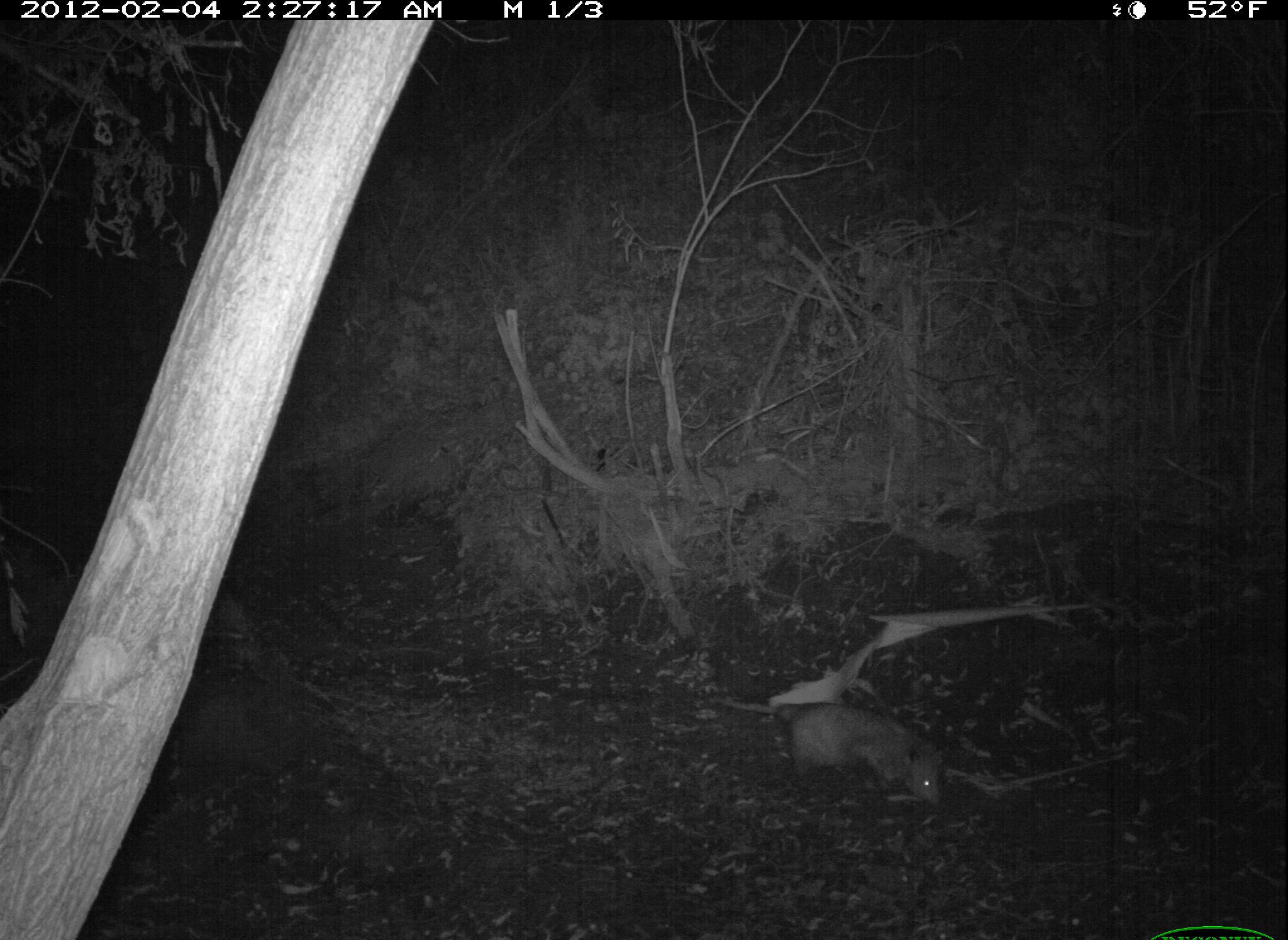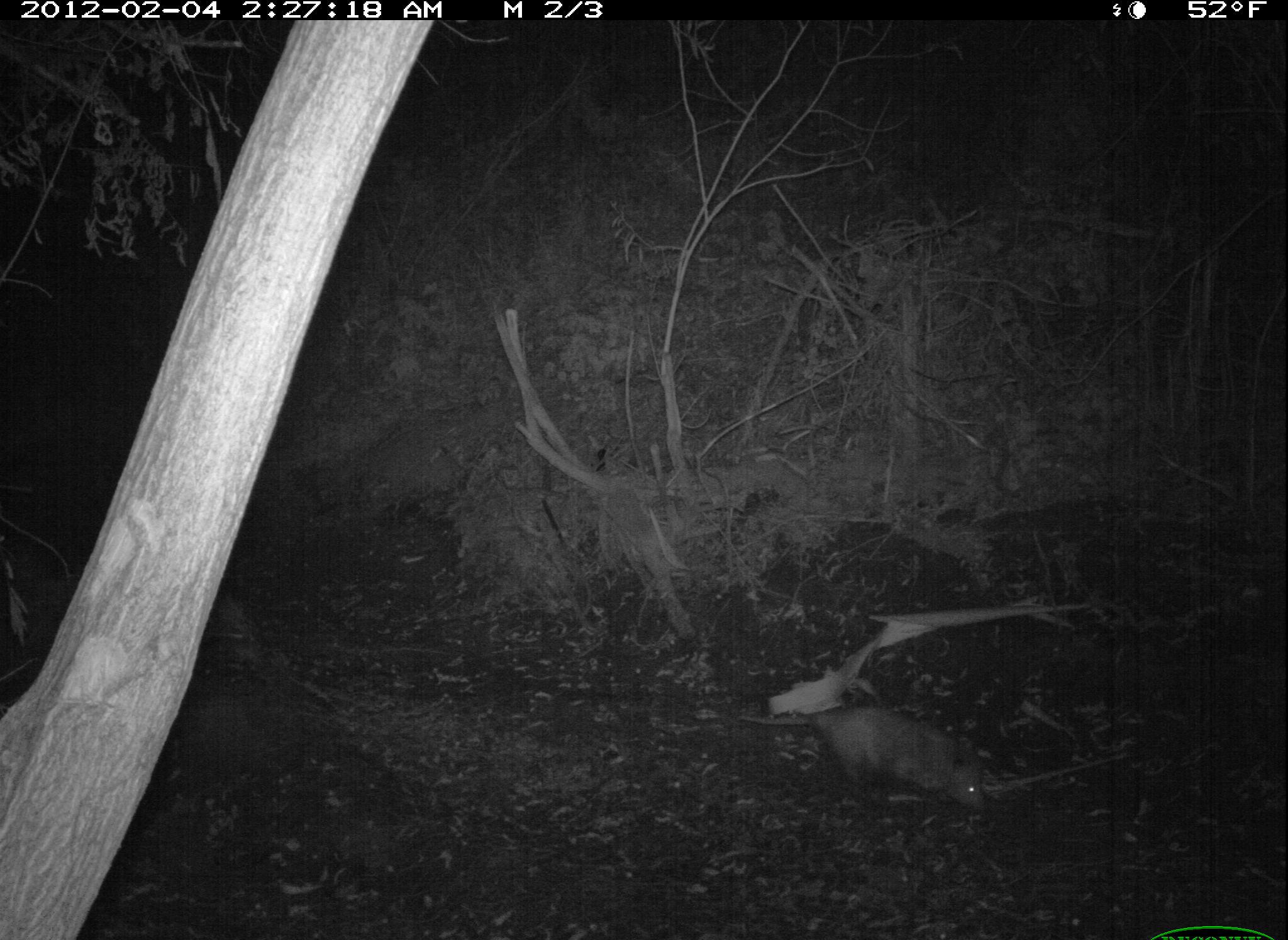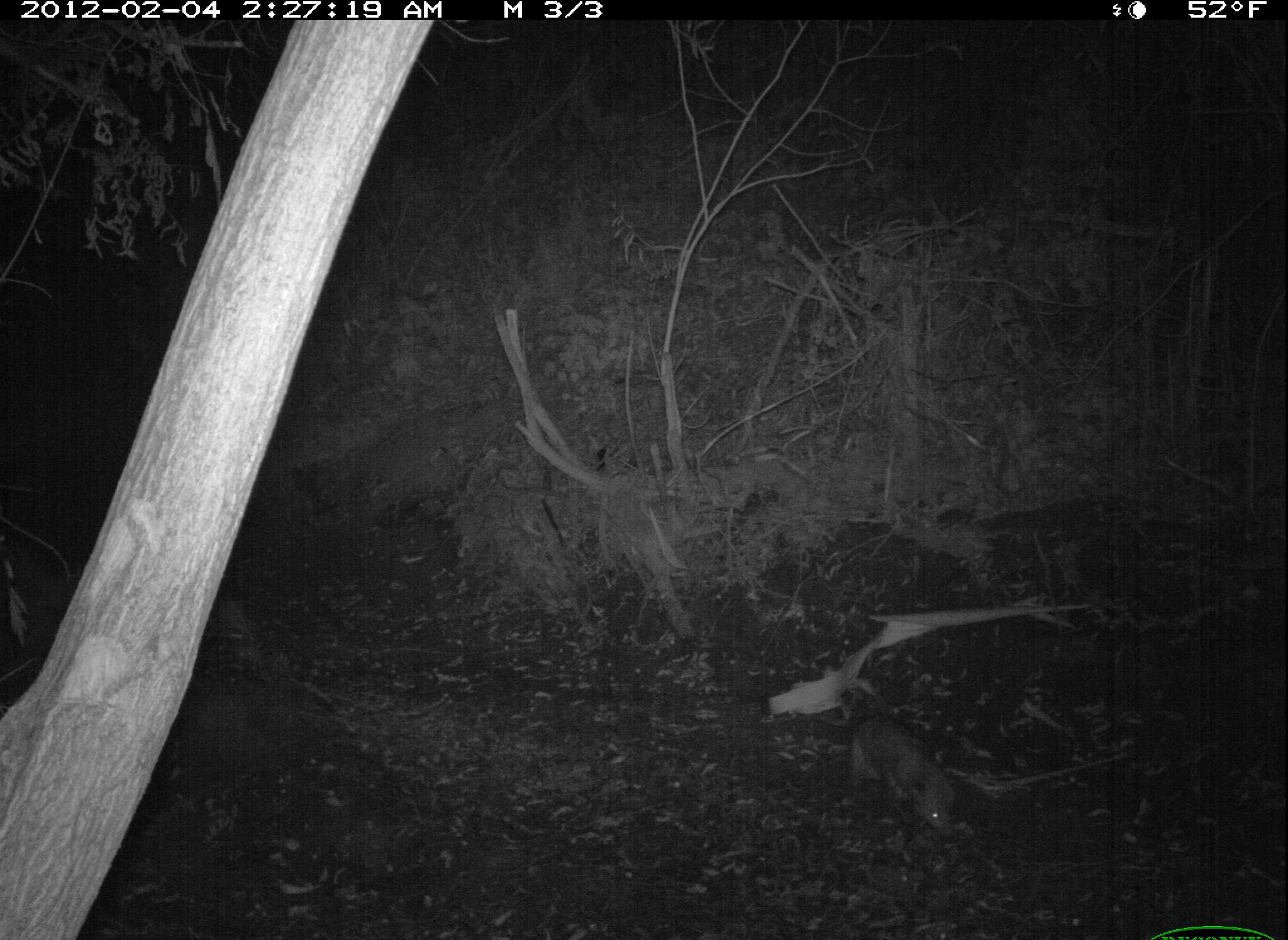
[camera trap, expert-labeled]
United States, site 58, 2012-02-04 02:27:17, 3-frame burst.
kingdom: Animalia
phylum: Chordata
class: Mammalia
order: Didelphimorphia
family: Didelphidae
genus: Didelphis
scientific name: Didelphis virginiana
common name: virginia opossum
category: opossum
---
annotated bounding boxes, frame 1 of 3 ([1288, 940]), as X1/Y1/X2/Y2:
opossum: 711/695/944/803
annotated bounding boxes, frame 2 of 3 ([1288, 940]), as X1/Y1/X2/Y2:
opossum: 738/703/989/818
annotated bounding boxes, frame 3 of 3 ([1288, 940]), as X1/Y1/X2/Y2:
opossum: 816/707/960/835